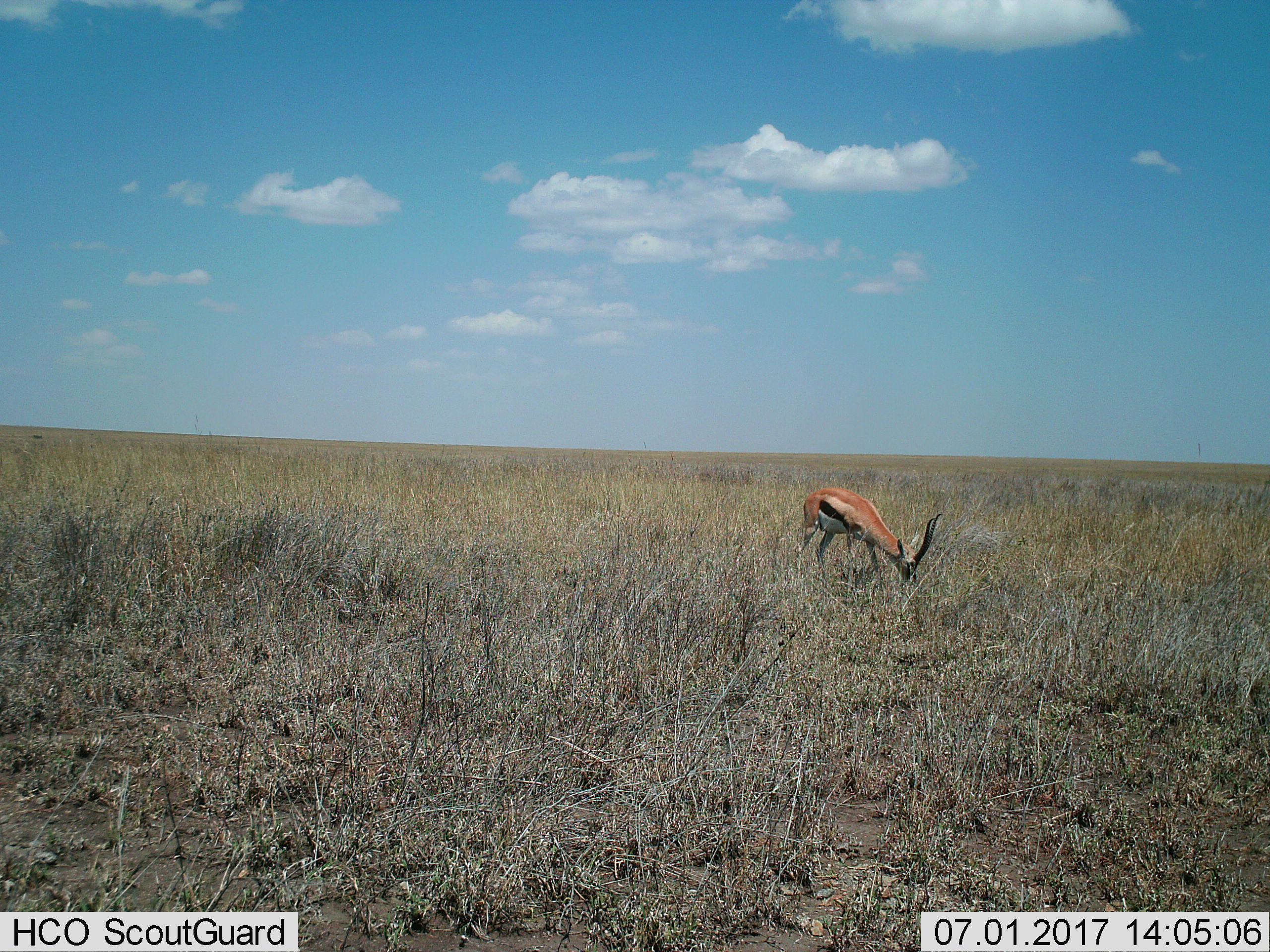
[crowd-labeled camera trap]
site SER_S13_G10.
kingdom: Animalia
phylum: Chordata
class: Mammalia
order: Artiodactyla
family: Bovidae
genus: Eudorcas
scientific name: Eudorcas thomsonii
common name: thomson's gazelle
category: gazellethomsons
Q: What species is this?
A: Gazellethomsons (thomson's gazelle) (Eudorcas thomsonii).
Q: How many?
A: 1.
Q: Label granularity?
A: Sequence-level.